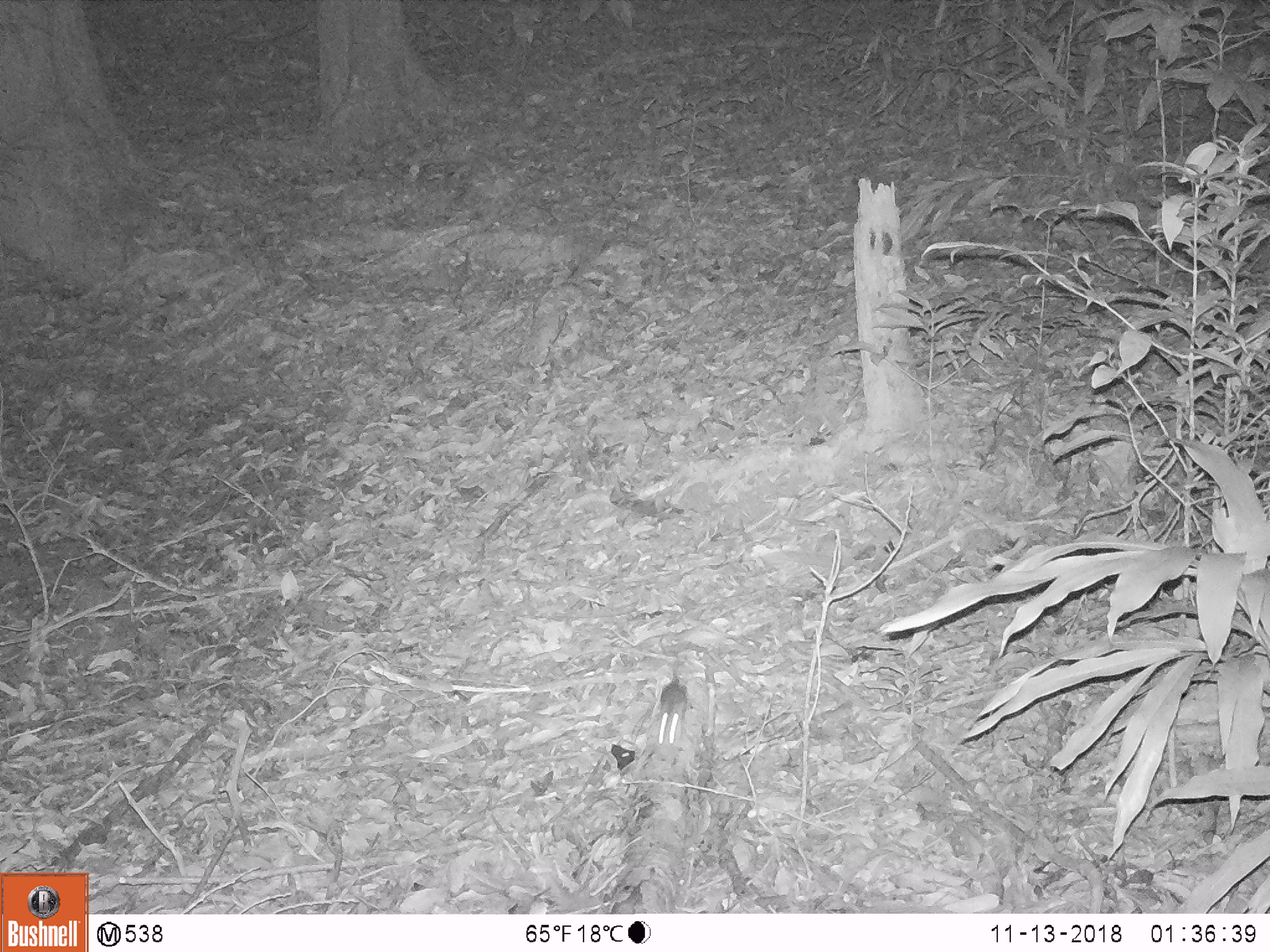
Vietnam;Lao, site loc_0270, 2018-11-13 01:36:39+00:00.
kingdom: Animalia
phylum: Chordata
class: Mammalia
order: Rodentia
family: Muridae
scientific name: Muridae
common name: old-world mice and rats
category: unidentified murid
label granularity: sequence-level